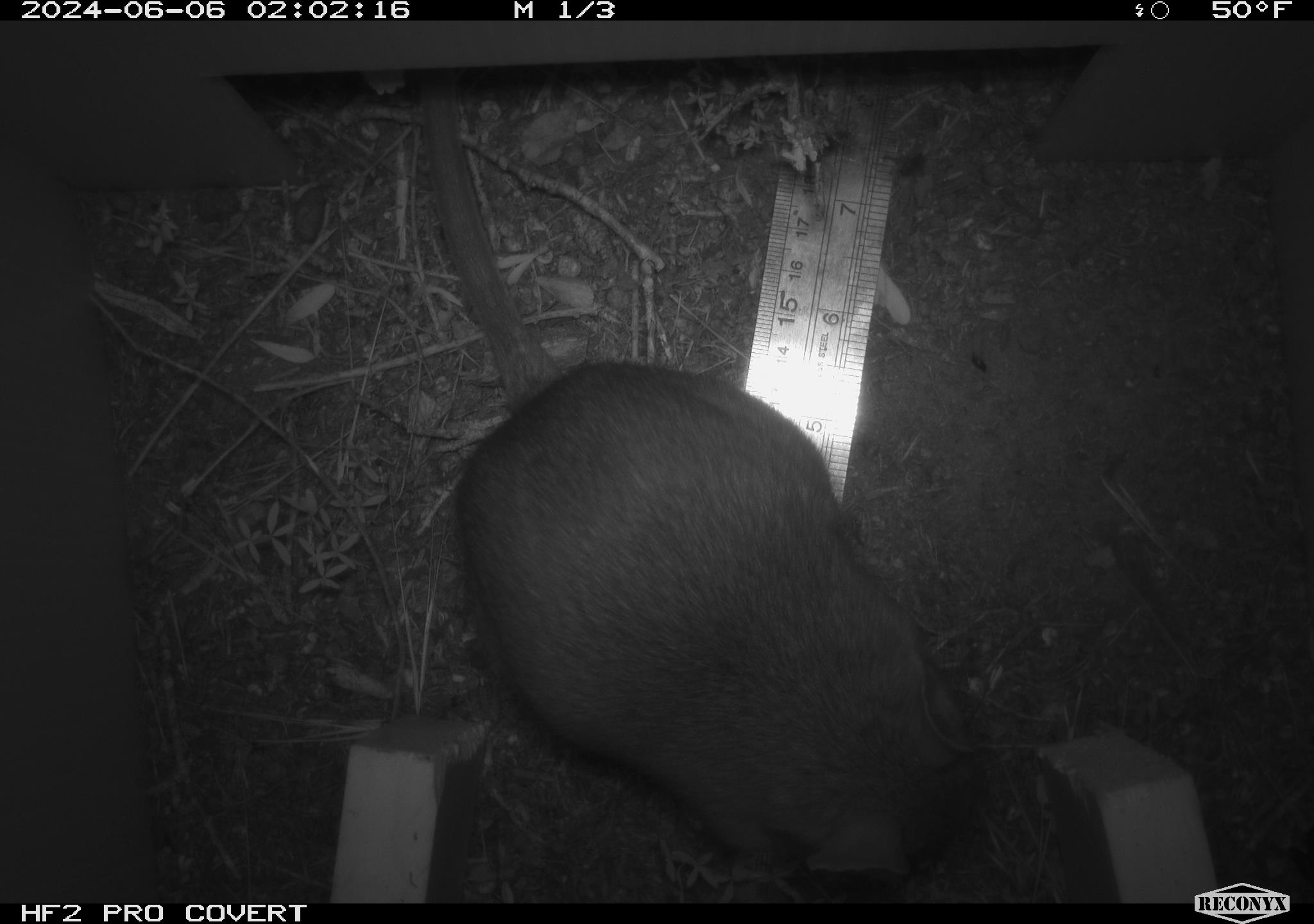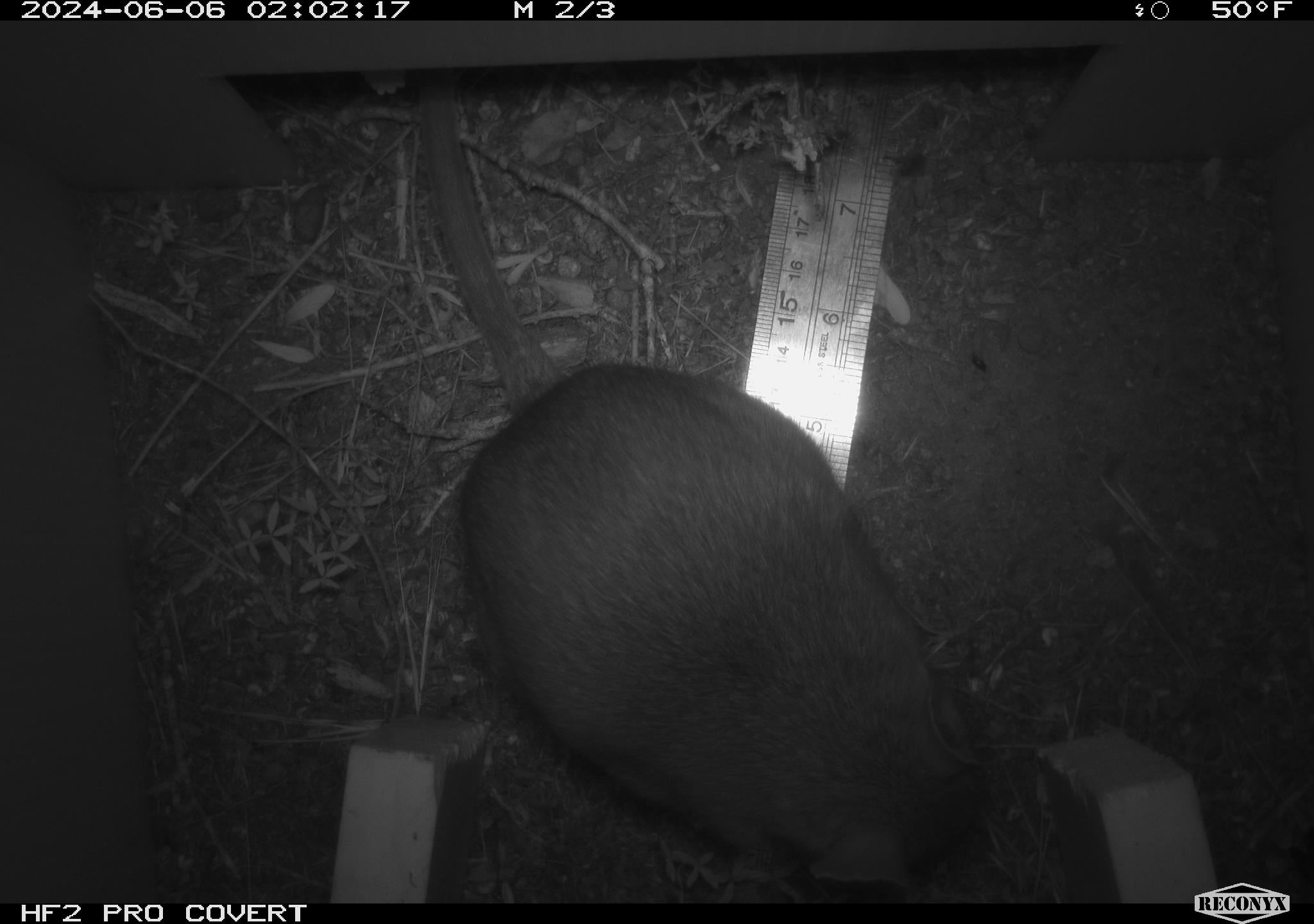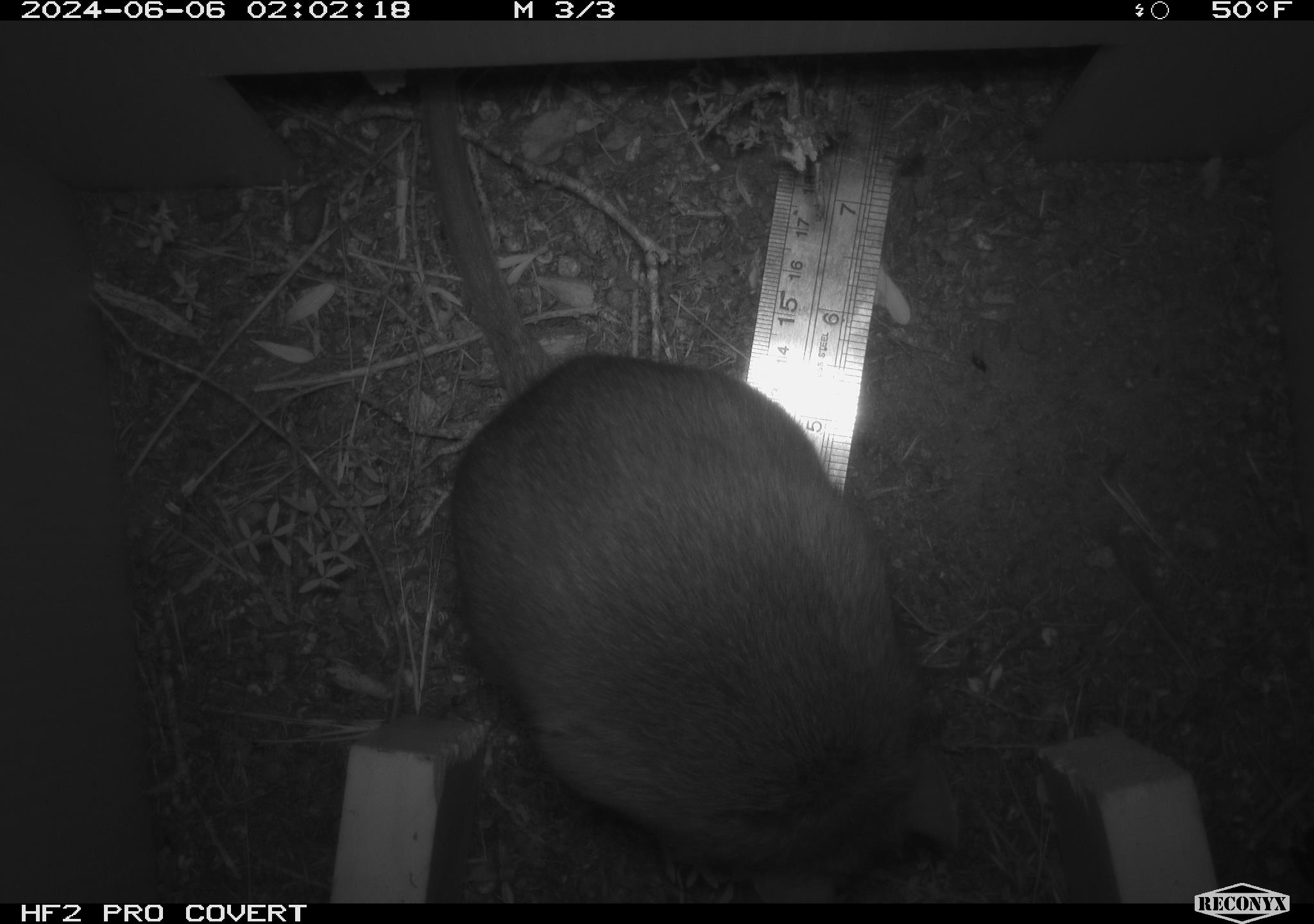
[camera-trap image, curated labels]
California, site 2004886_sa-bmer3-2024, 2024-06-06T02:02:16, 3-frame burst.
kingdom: Animalia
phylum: Chordata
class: Mammalia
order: Rodentia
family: Muridae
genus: Rattus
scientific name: Rattus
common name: rat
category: rattus species